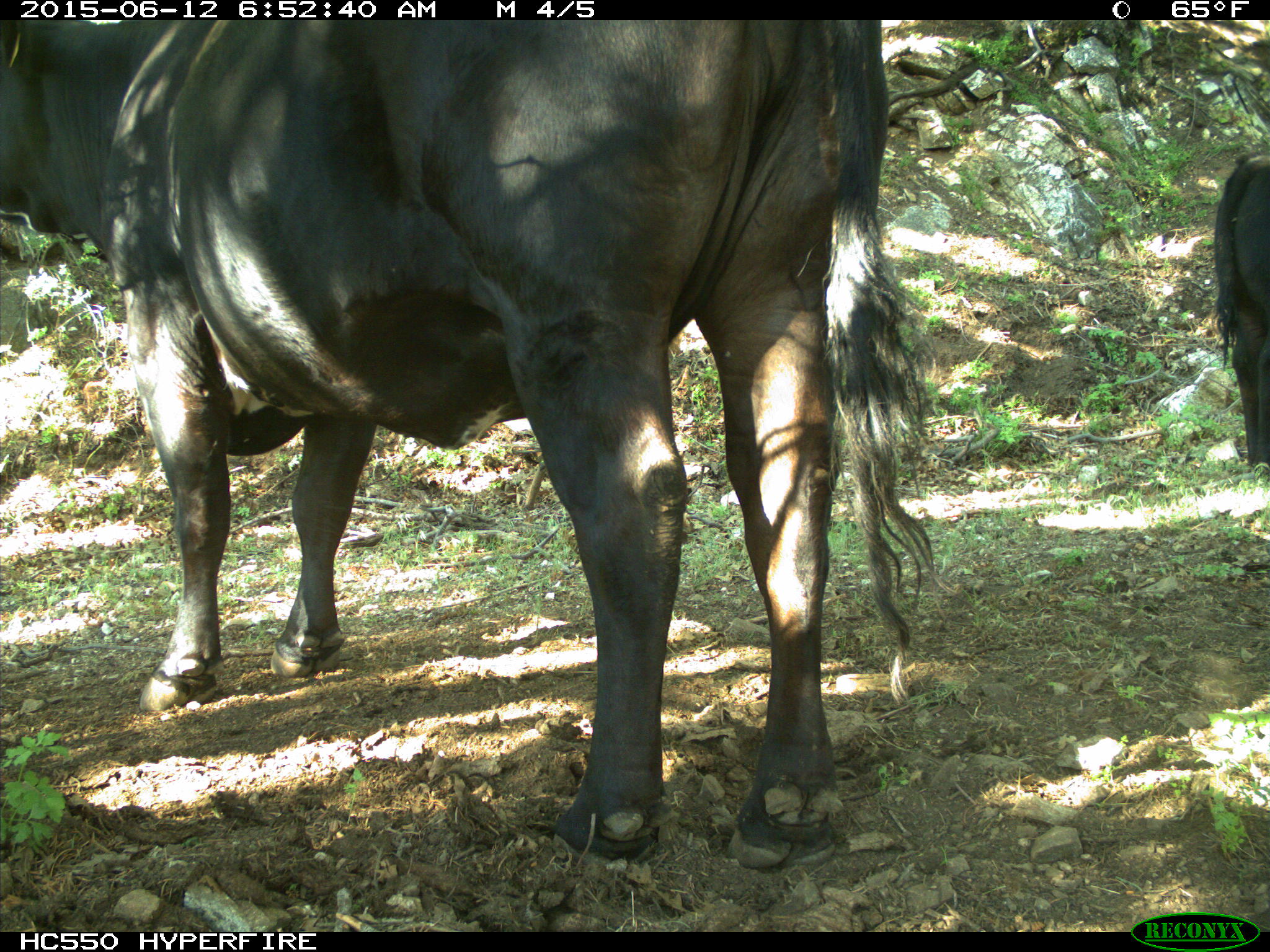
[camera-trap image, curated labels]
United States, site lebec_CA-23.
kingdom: Animalia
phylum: Chordata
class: Mammalia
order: Artiodactyla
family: Bovidae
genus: Bos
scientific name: Bos taurus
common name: domestic cow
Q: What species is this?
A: Bos taurus (domestic cow).